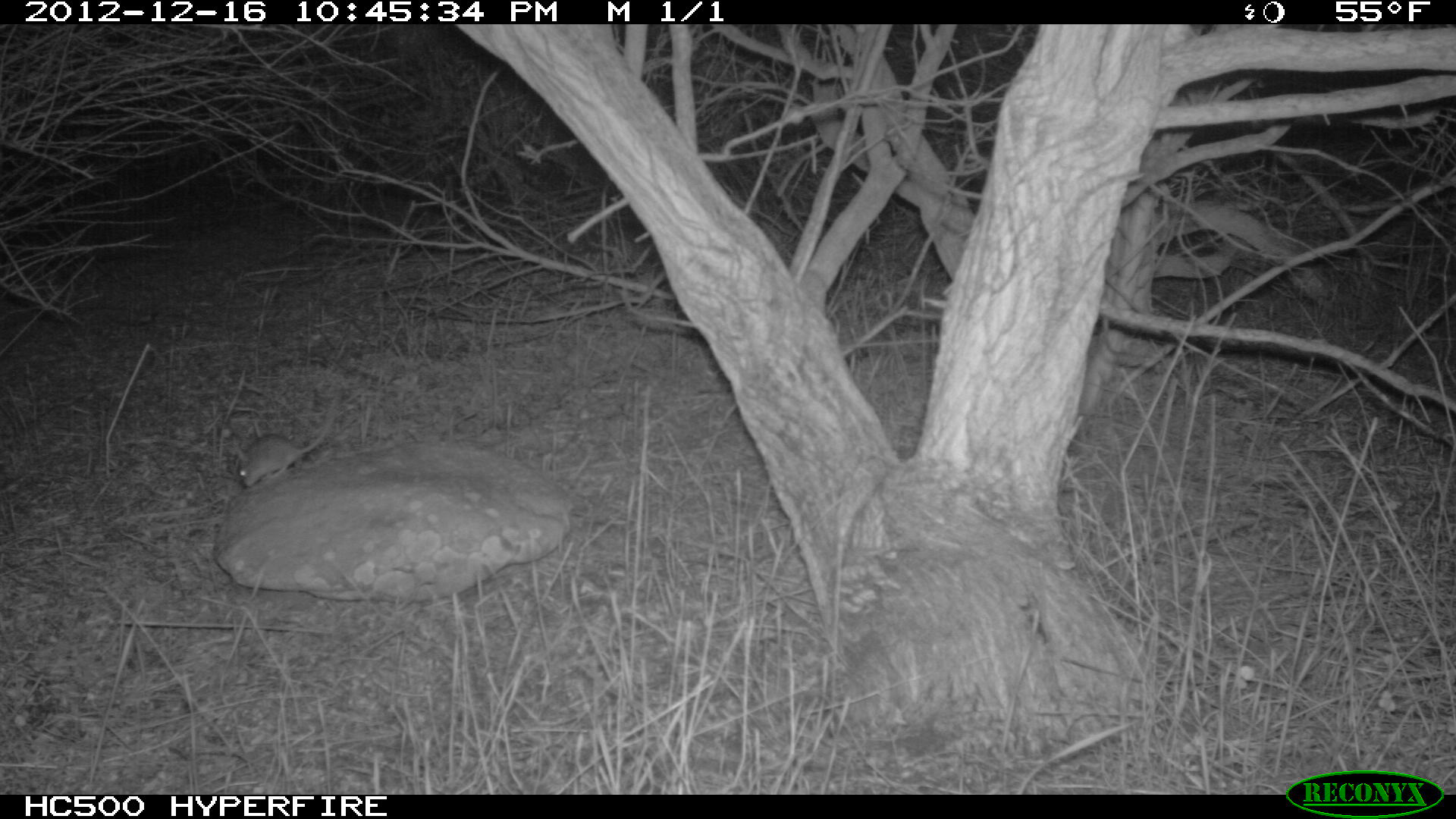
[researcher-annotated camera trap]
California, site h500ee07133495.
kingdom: Animalia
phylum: Chordata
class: Mammalia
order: Rodentia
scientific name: Rodentia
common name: rodent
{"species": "rodent (Rodentia)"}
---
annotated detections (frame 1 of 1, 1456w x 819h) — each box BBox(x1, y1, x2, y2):
rodent: BBox(234, 385, 341, 489)